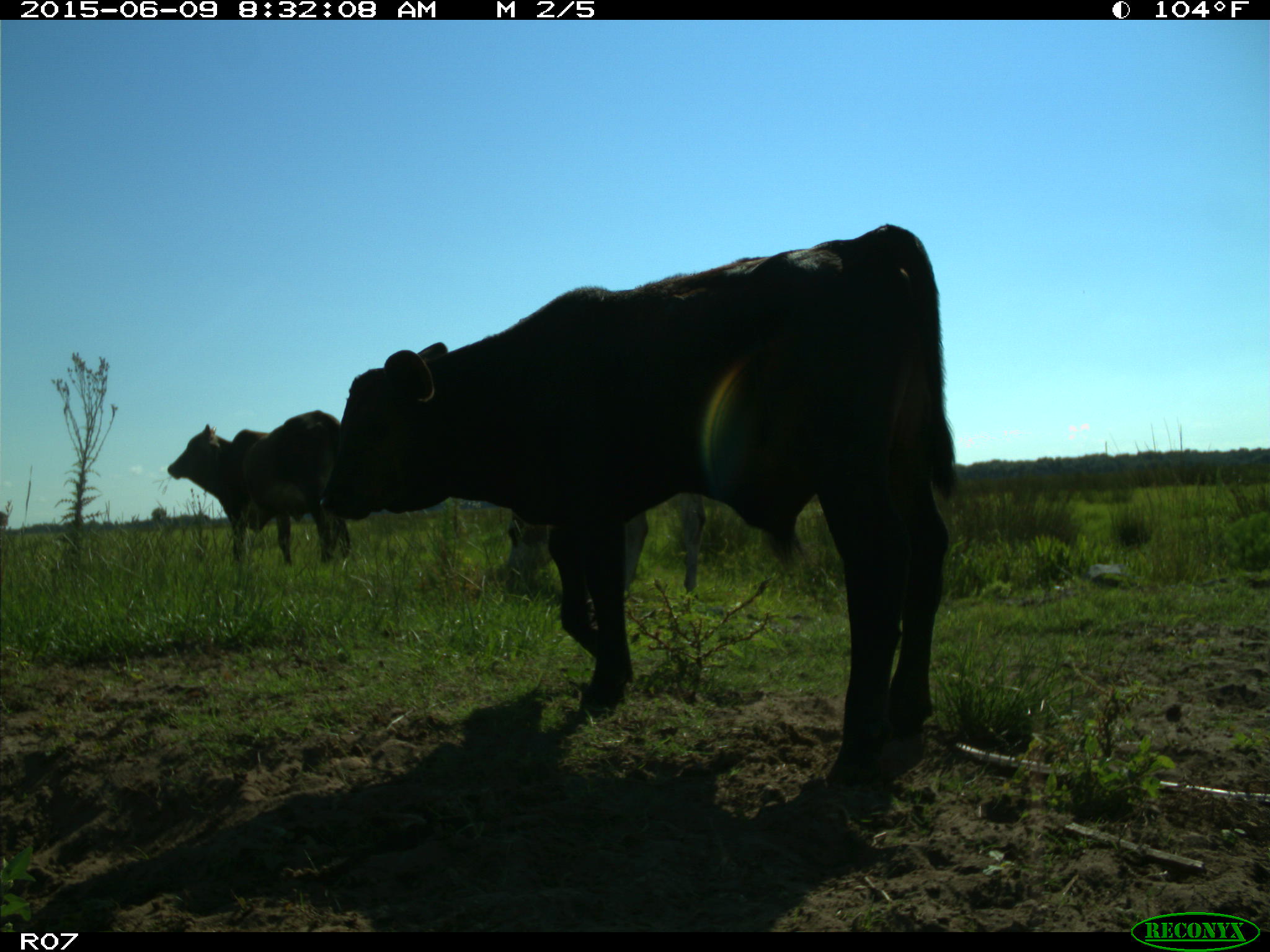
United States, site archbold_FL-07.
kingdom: Animalia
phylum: Chordata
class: Mammalia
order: Artiodactyla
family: Bovidae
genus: Bos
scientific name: Bos taurus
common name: domestic cow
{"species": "Bos taurus (domestic cow)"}